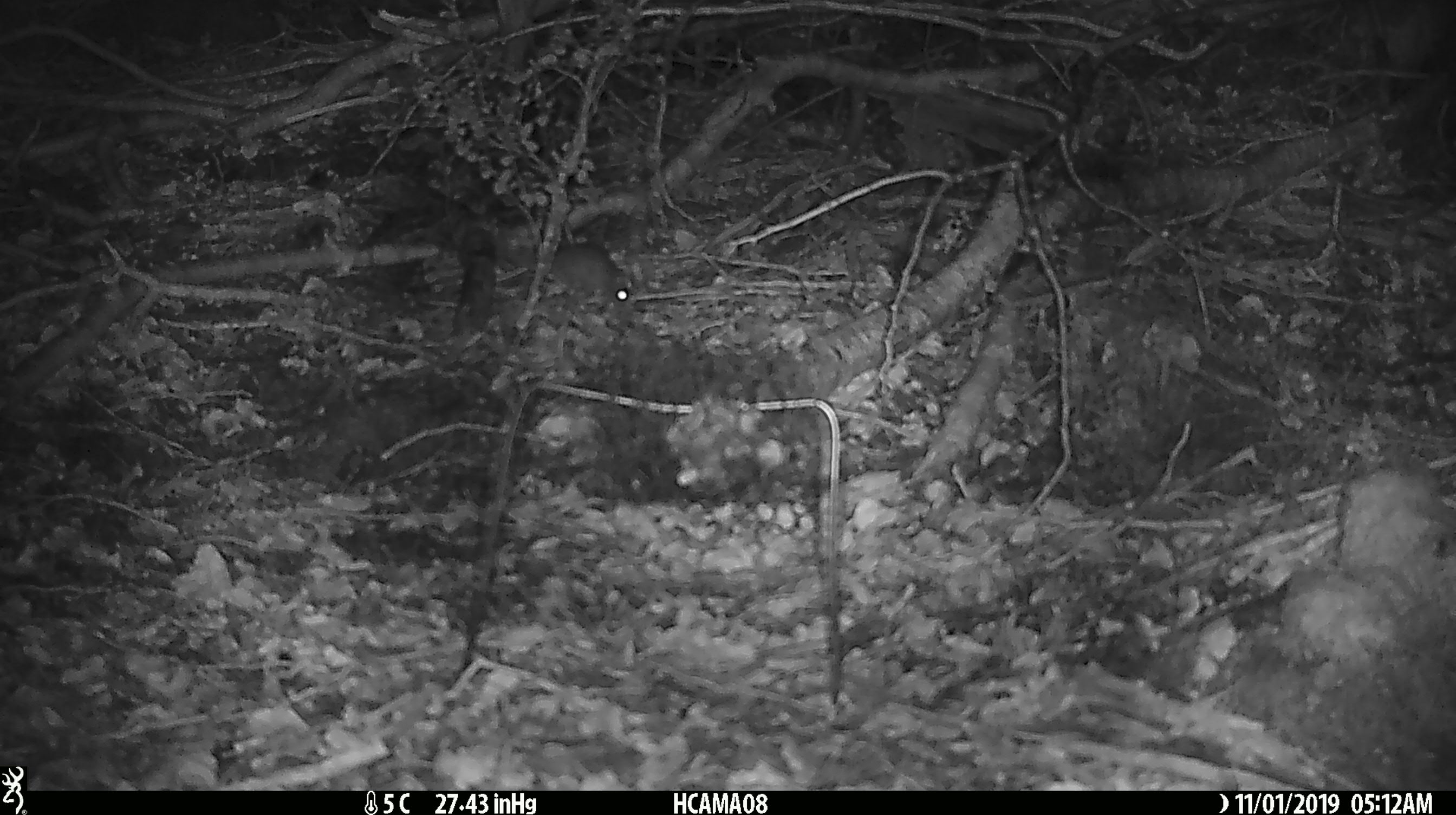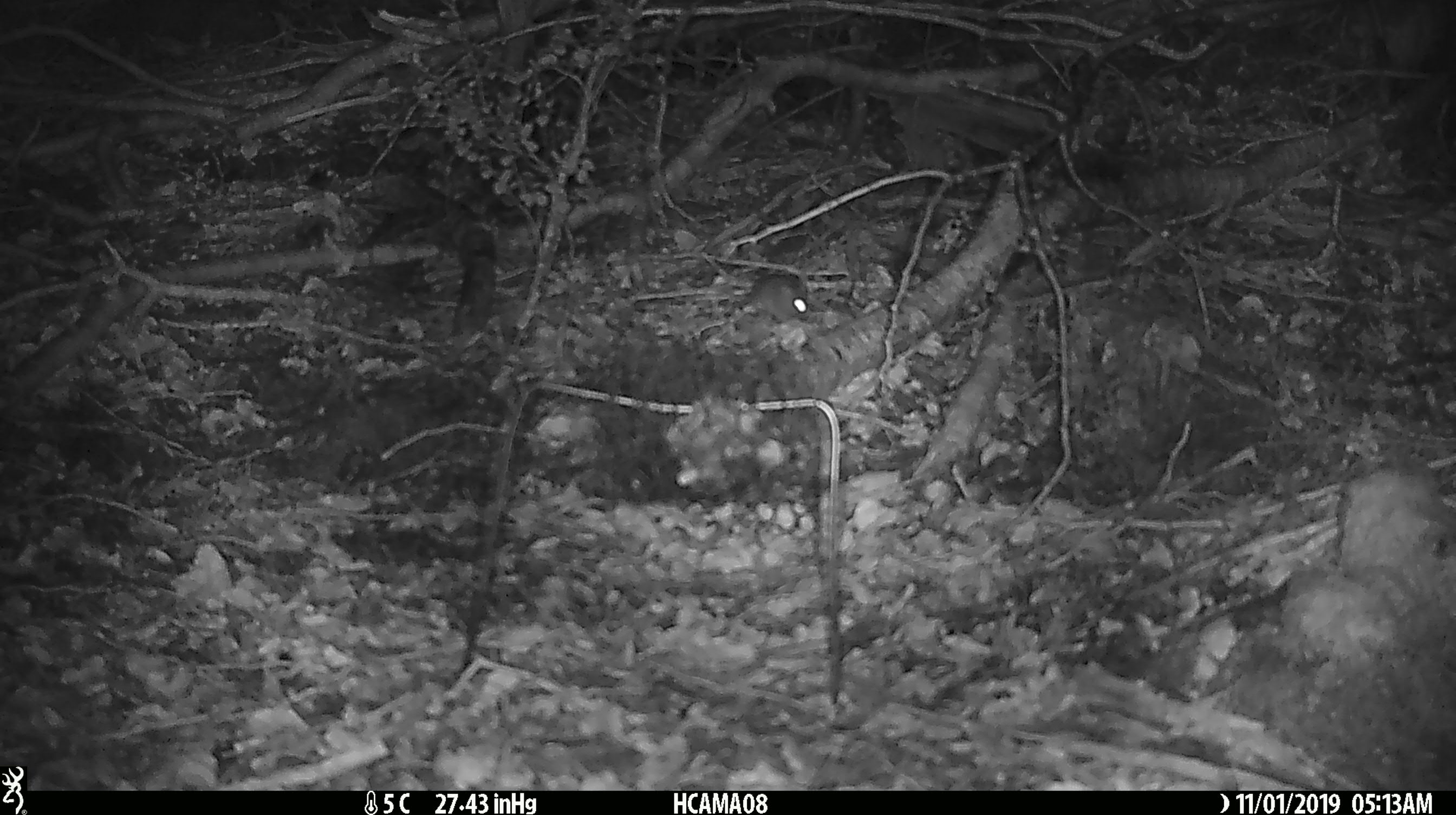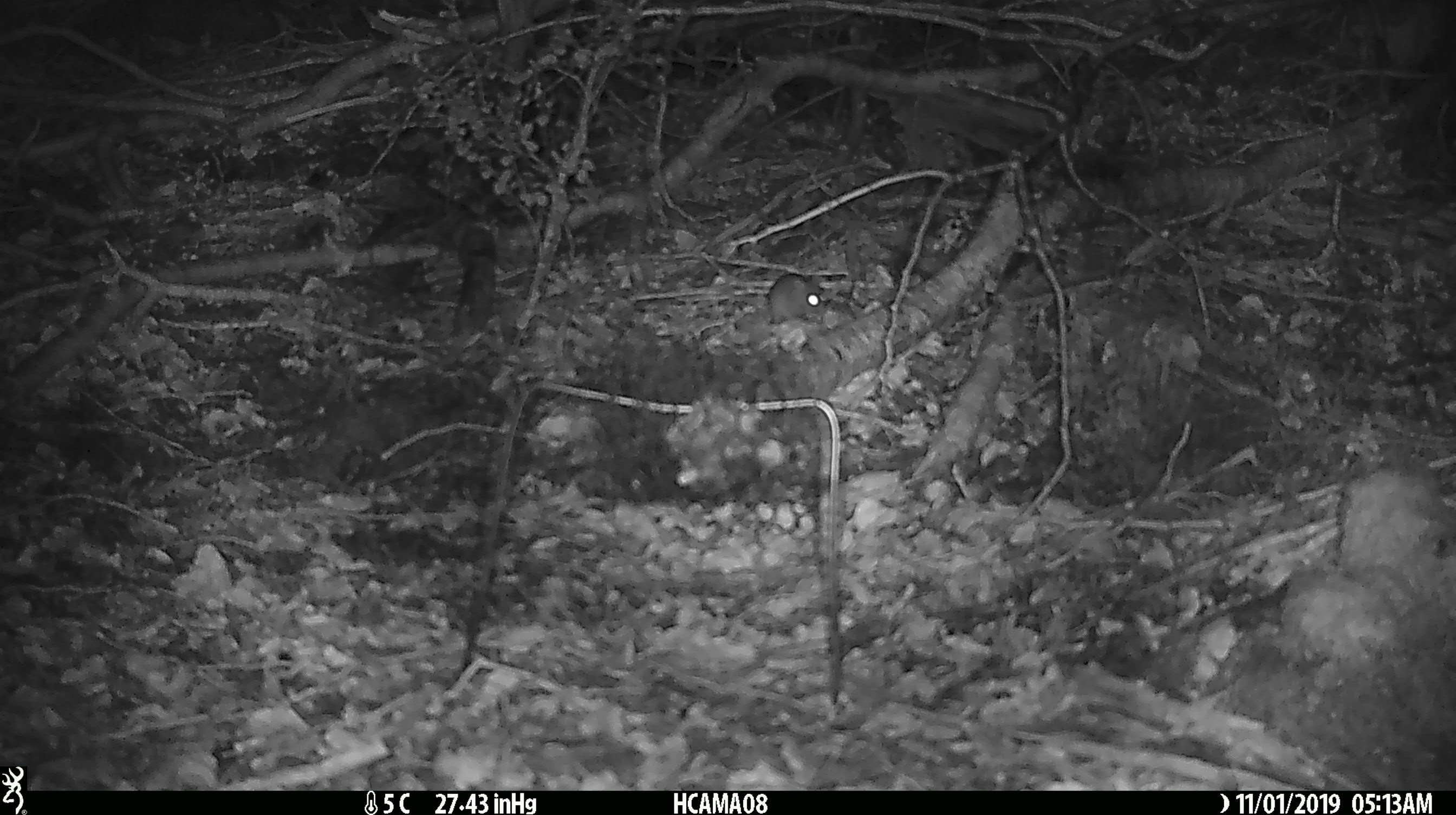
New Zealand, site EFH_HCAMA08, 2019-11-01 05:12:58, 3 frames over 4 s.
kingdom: Animalia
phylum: Chordata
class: Mammalia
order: Rodentia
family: Muridae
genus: Mus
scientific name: Mus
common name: mouse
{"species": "mouse (Mus)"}